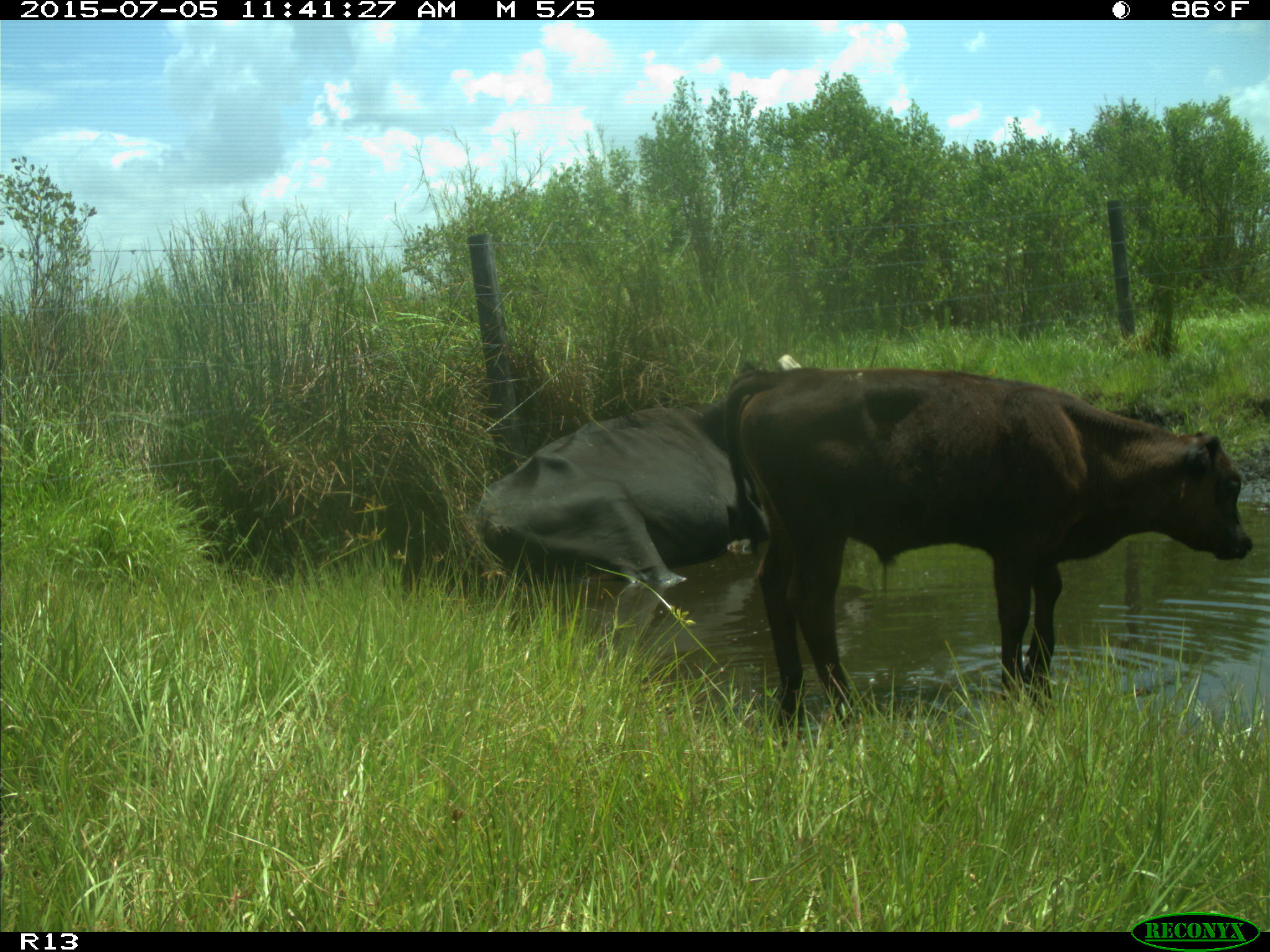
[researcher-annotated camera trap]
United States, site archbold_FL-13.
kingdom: Animalia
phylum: Chordata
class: Mammalia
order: Artiodactyla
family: Bovidae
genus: Bos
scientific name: Bos taurus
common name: domestic cow